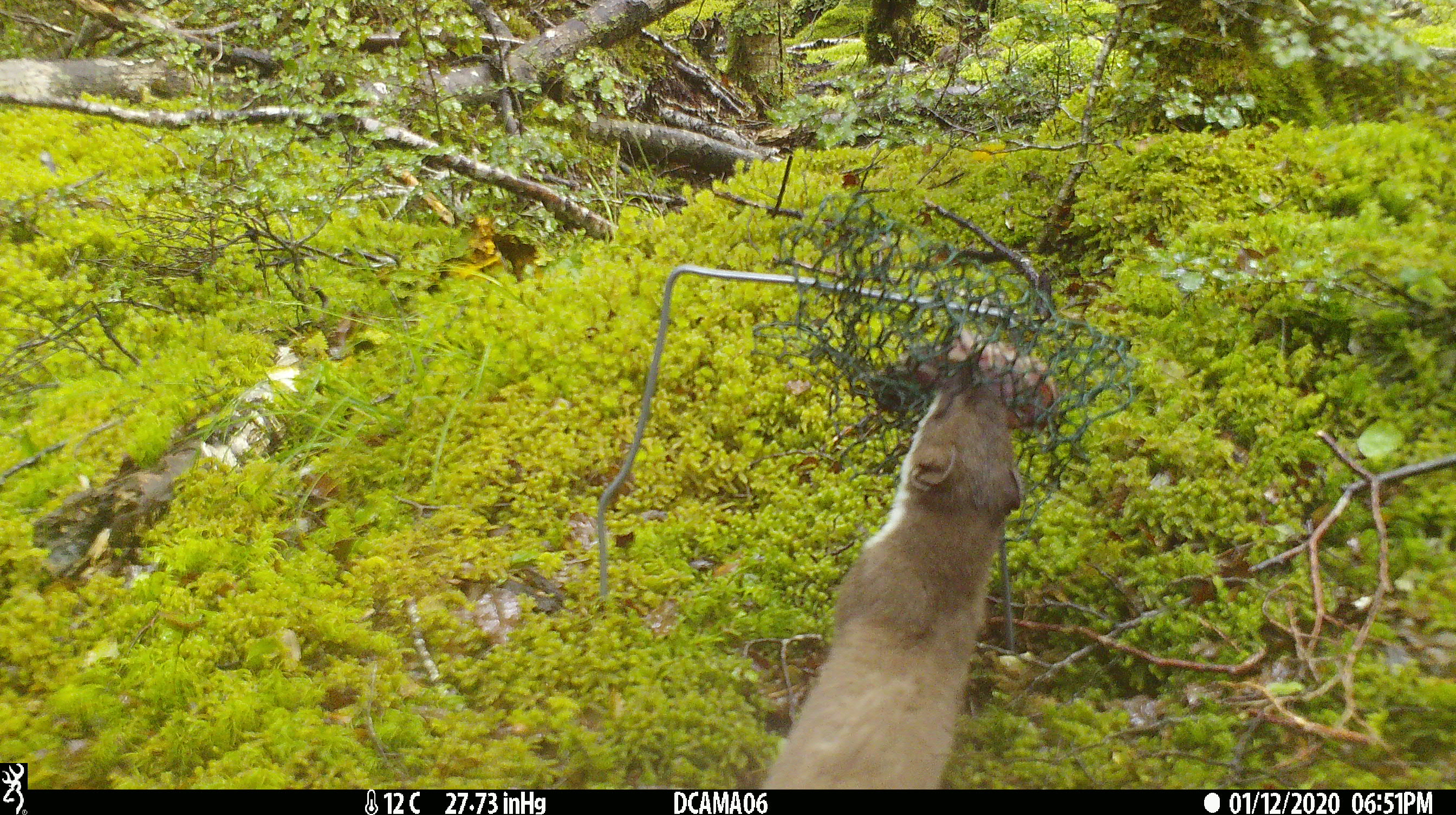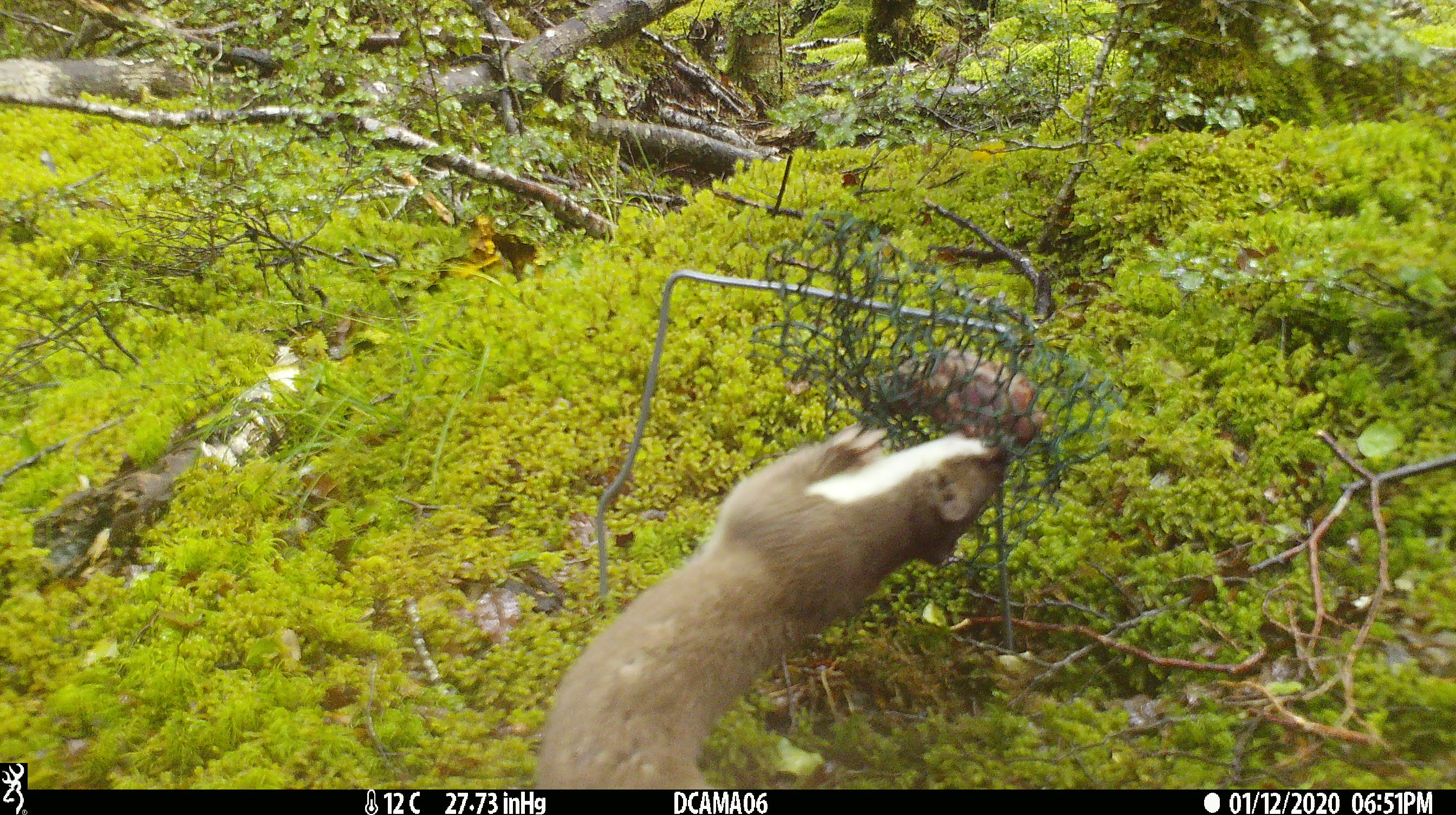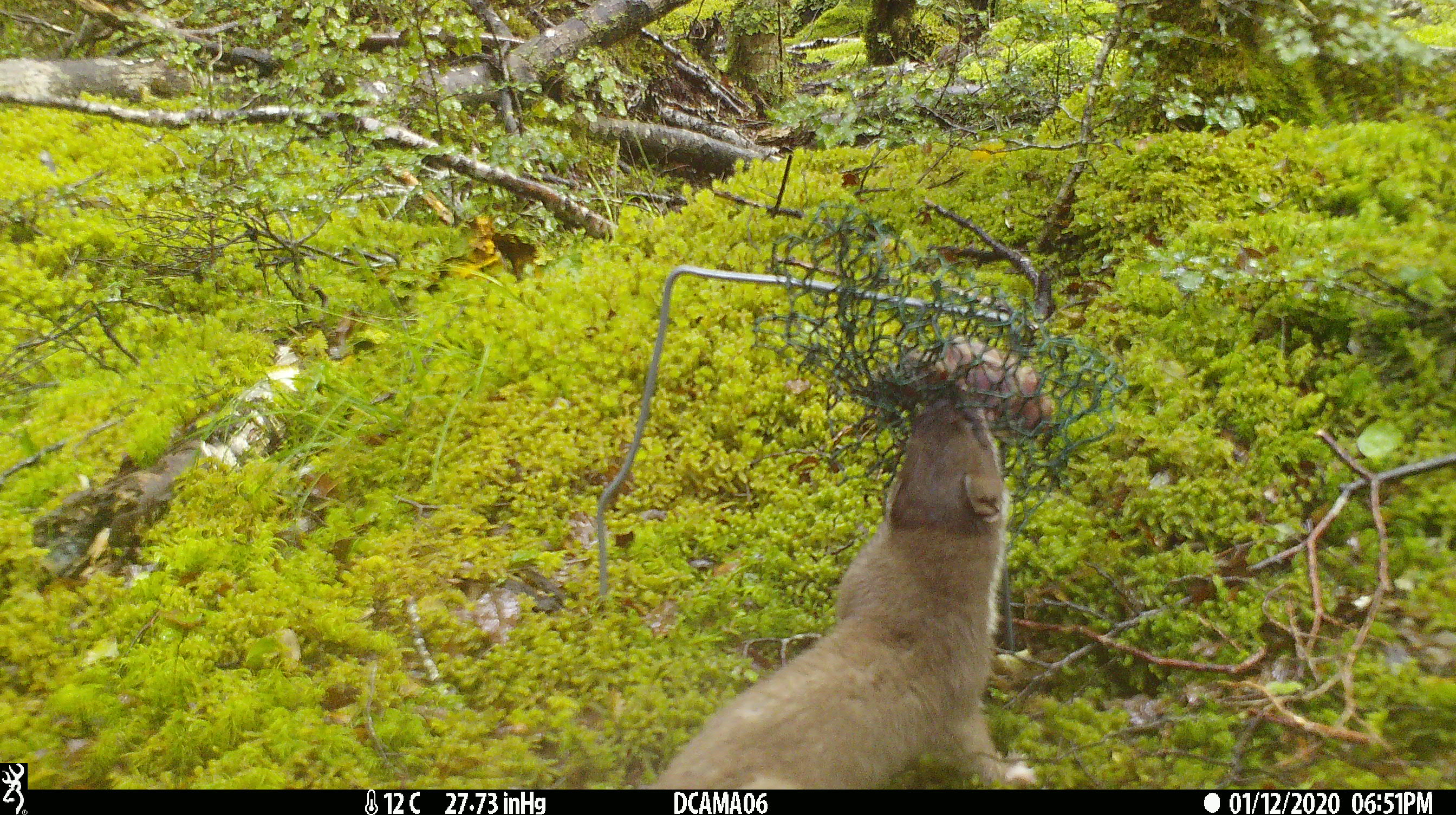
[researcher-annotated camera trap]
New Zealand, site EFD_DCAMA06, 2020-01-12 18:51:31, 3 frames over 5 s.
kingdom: Animalia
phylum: Chordata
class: Mammalia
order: Carnivora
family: Mustelidae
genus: Mustela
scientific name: Mustela erminea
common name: stoat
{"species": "stoat (Mustela erminea)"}